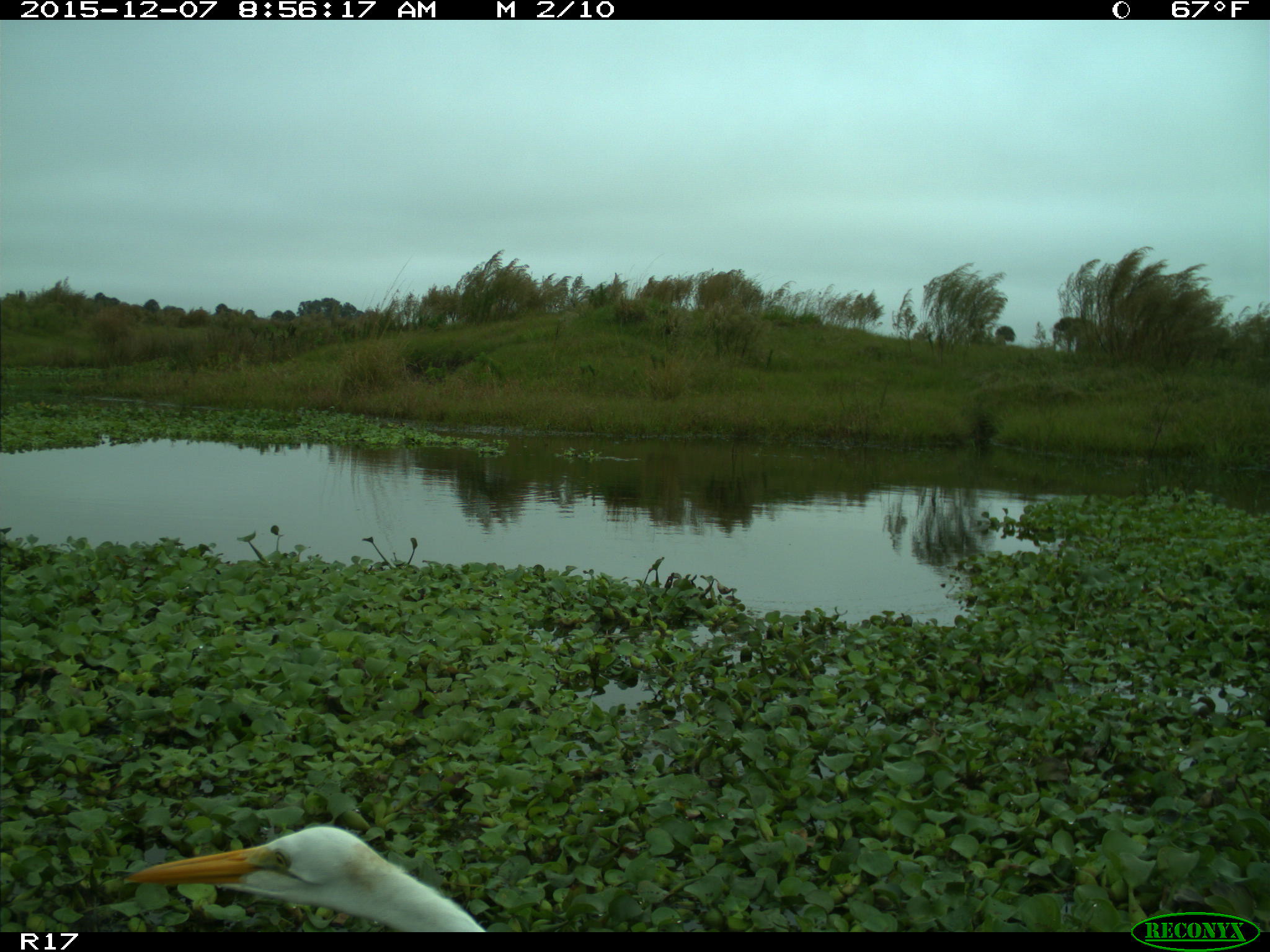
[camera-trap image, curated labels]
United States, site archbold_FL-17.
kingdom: Animalia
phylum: Chordata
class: Aves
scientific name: Aves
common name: birds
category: unidentified bird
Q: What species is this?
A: Unidentified bird (birds) (Aves).